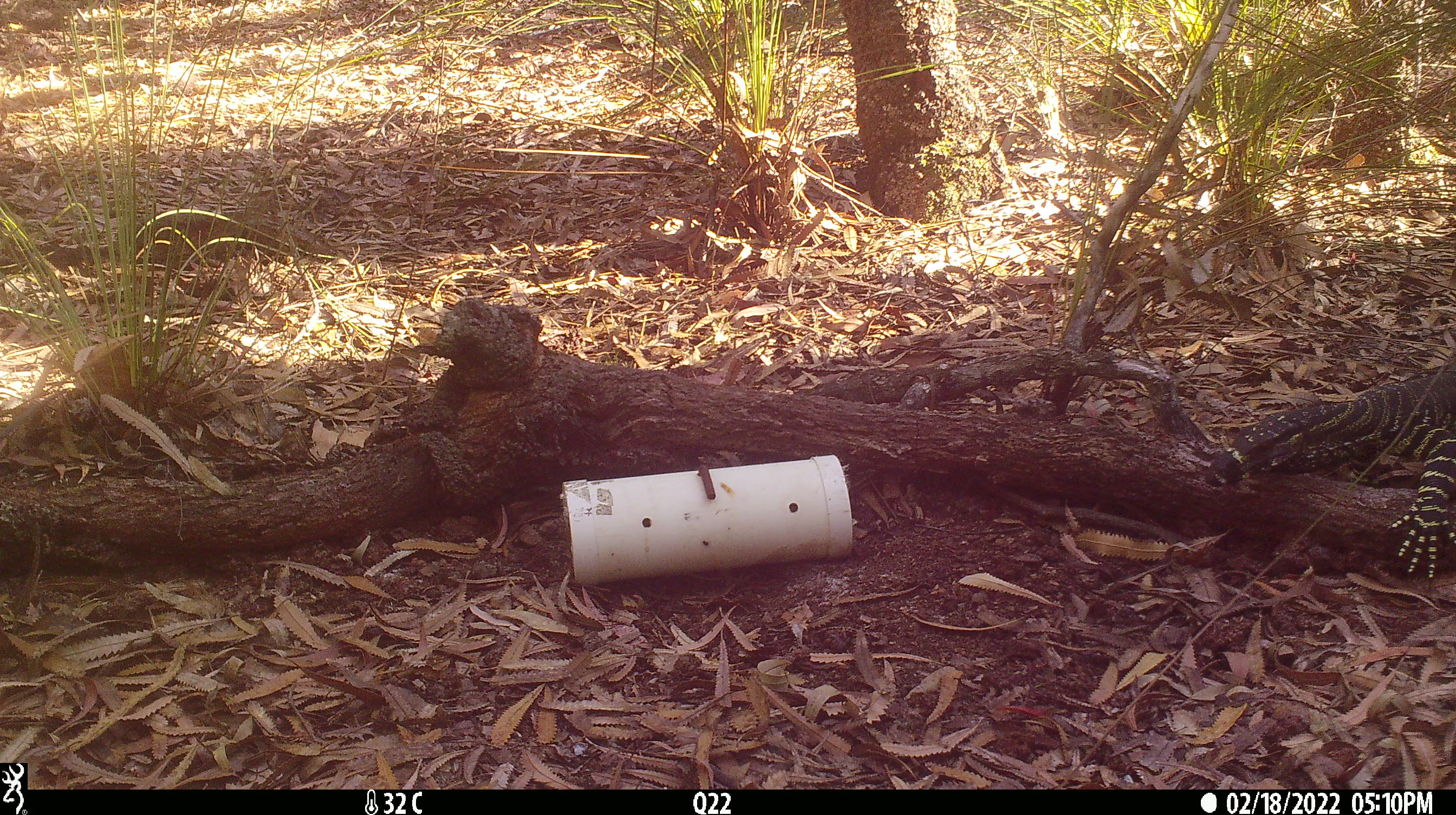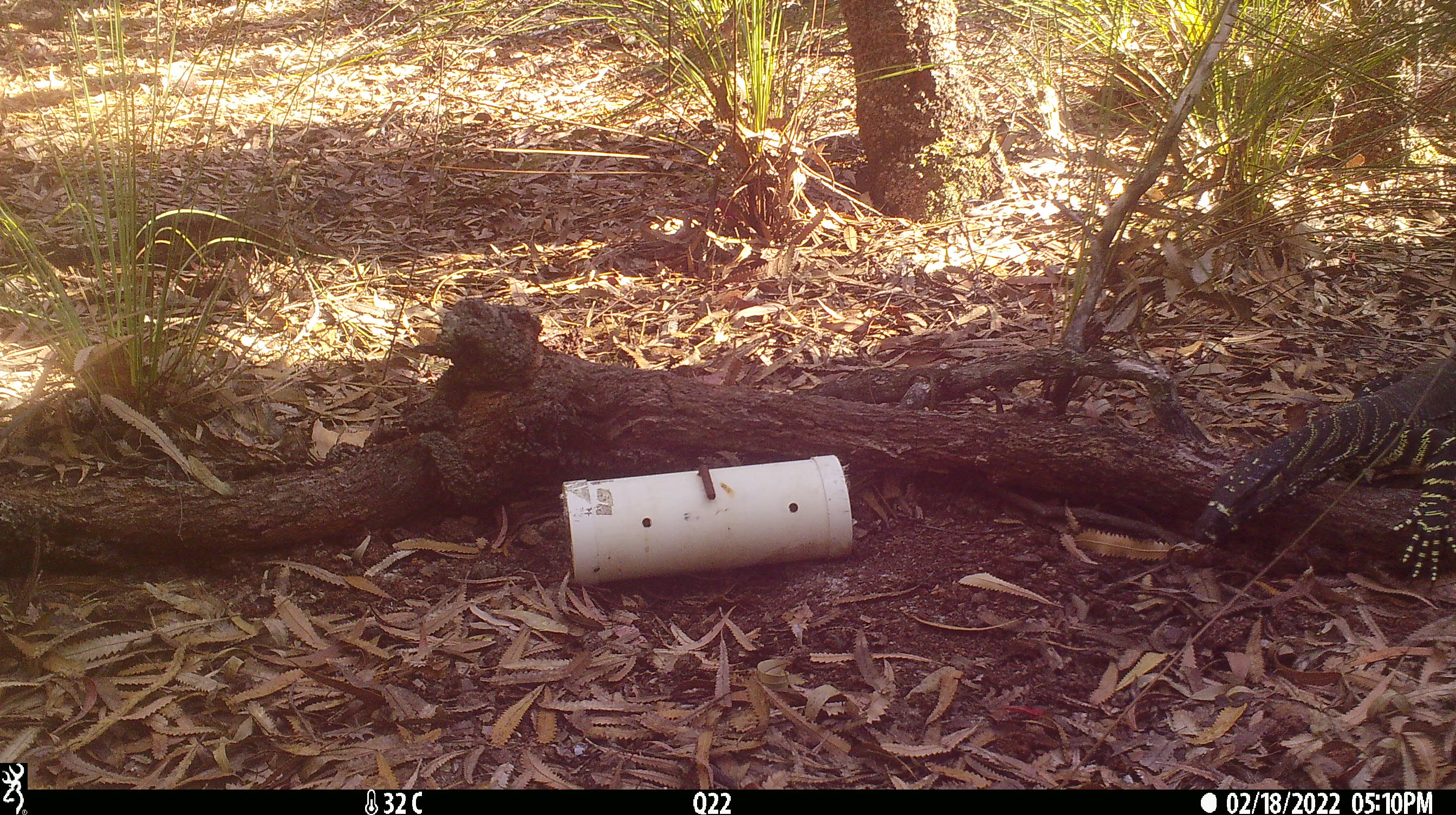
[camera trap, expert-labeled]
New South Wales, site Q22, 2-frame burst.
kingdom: Animalia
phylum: Chordata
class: Reptilia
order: Squamata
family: Varanidae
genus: Varanus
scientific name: Varanus varius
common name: lace monitor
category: goanna